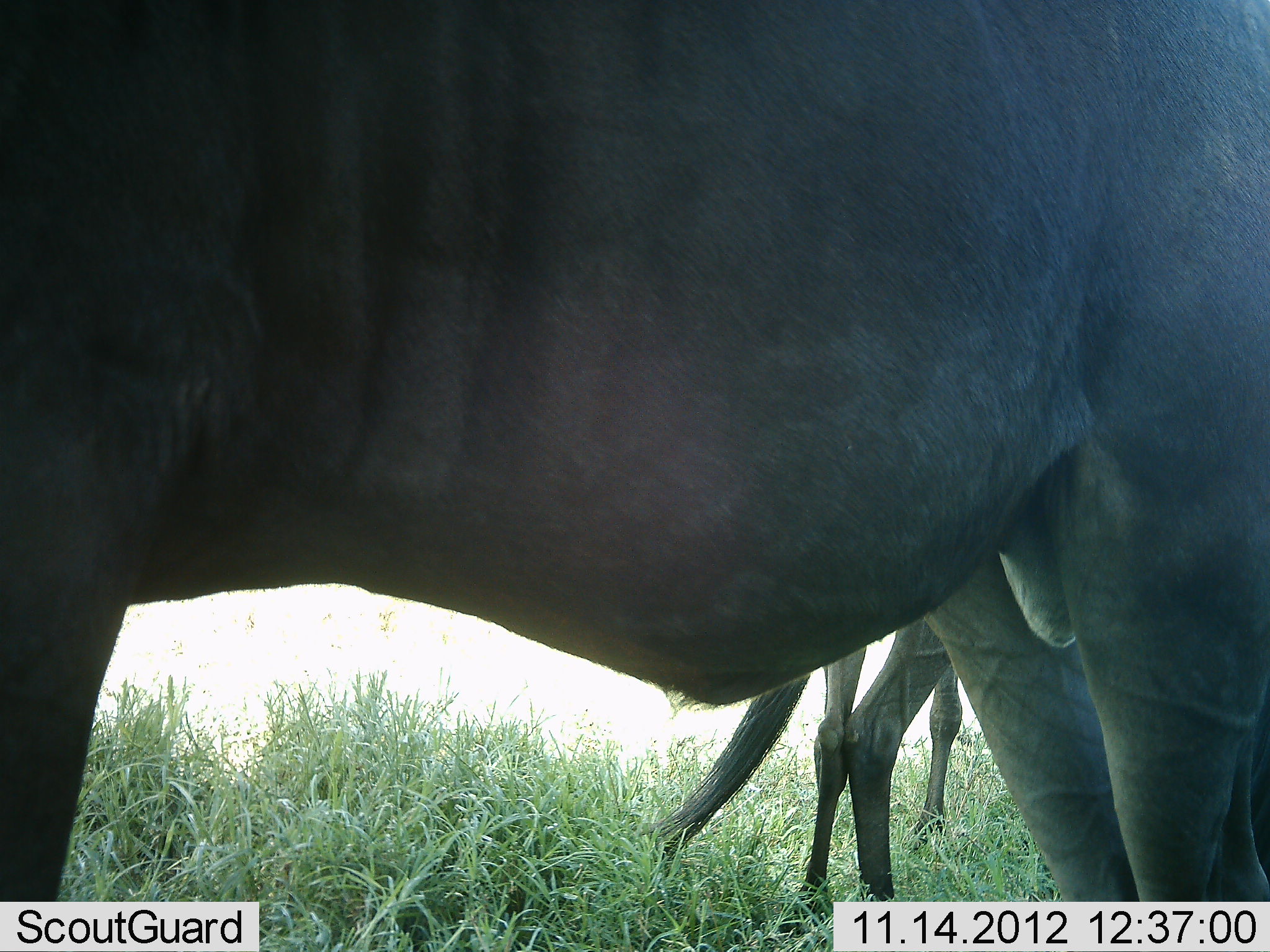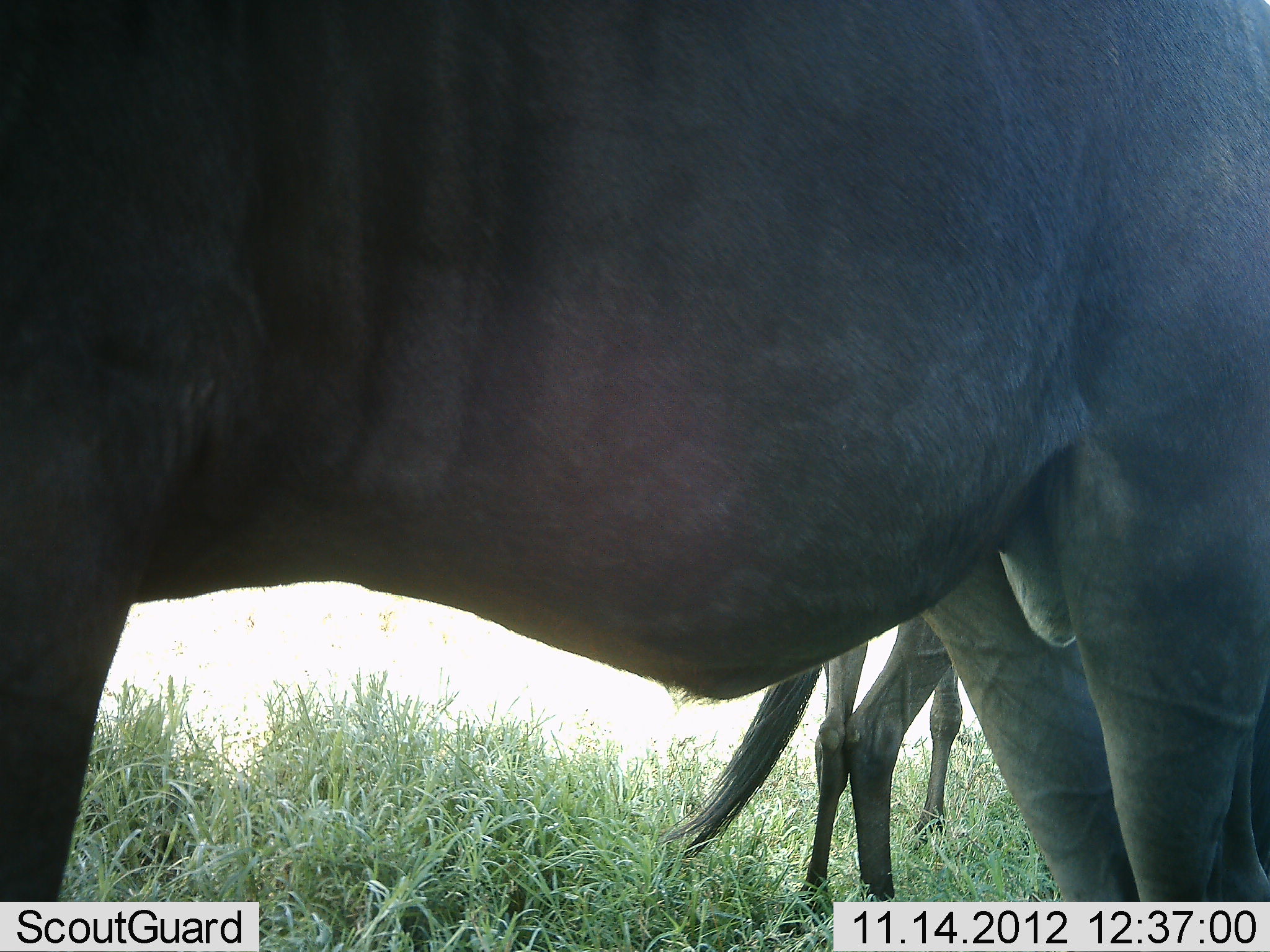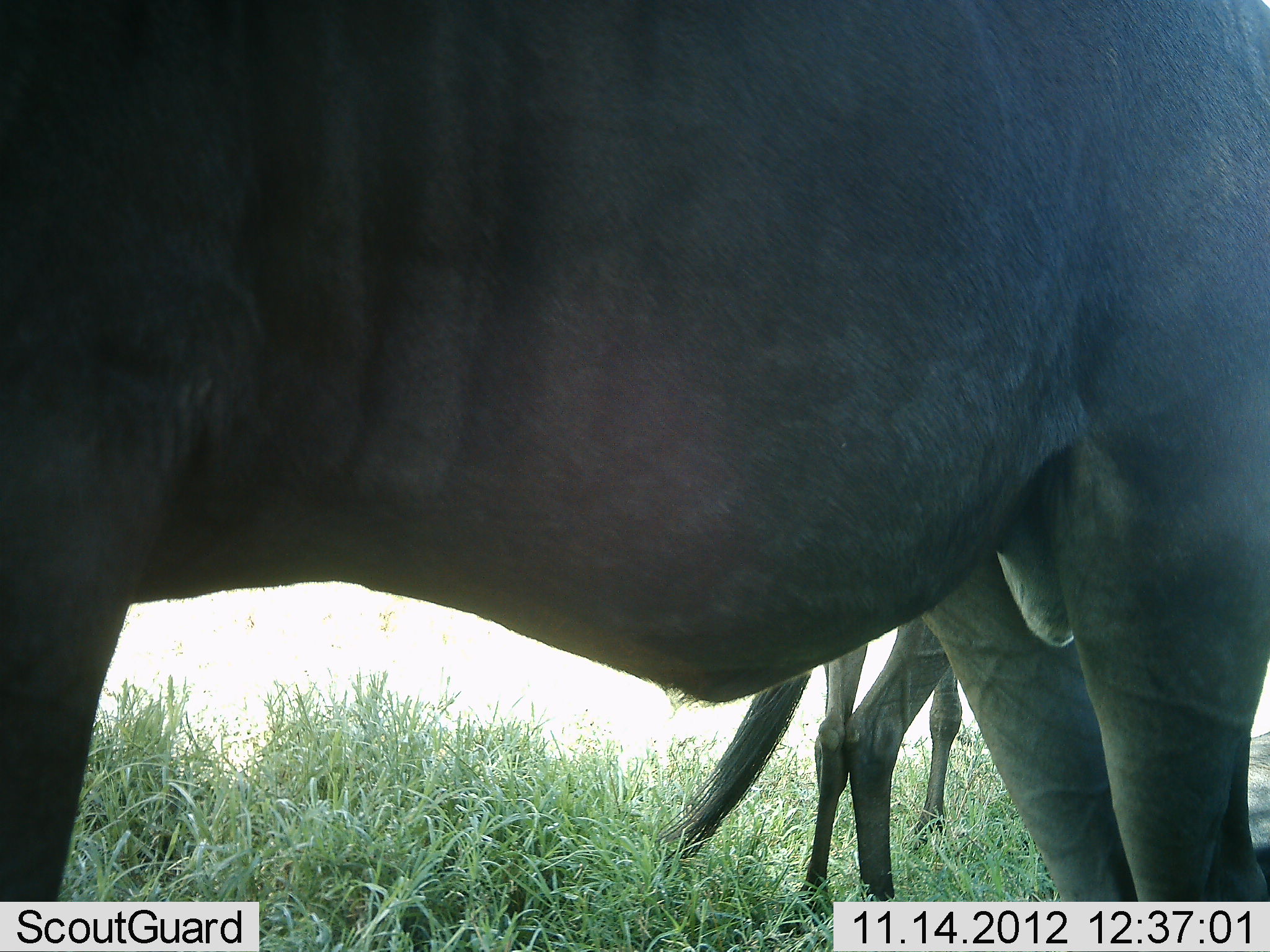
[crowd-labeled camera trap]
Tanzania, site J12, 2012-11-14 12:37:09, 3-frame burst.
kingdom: Animalia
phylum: Chordata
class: Mammalia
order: Artiodactyla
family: Bovidae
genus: Connochaetes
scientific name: Connochaetes taurinus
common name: blue wildebeest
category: wildebeest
Wildebeest (blue wildebeest) (Connochaetes taurinus), count 2. Behavior (volunteer vote fractions): standing 90%, resting 10%, moving 0%, interacting 0%. Young present (vote fraction): 0%. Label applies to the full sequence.